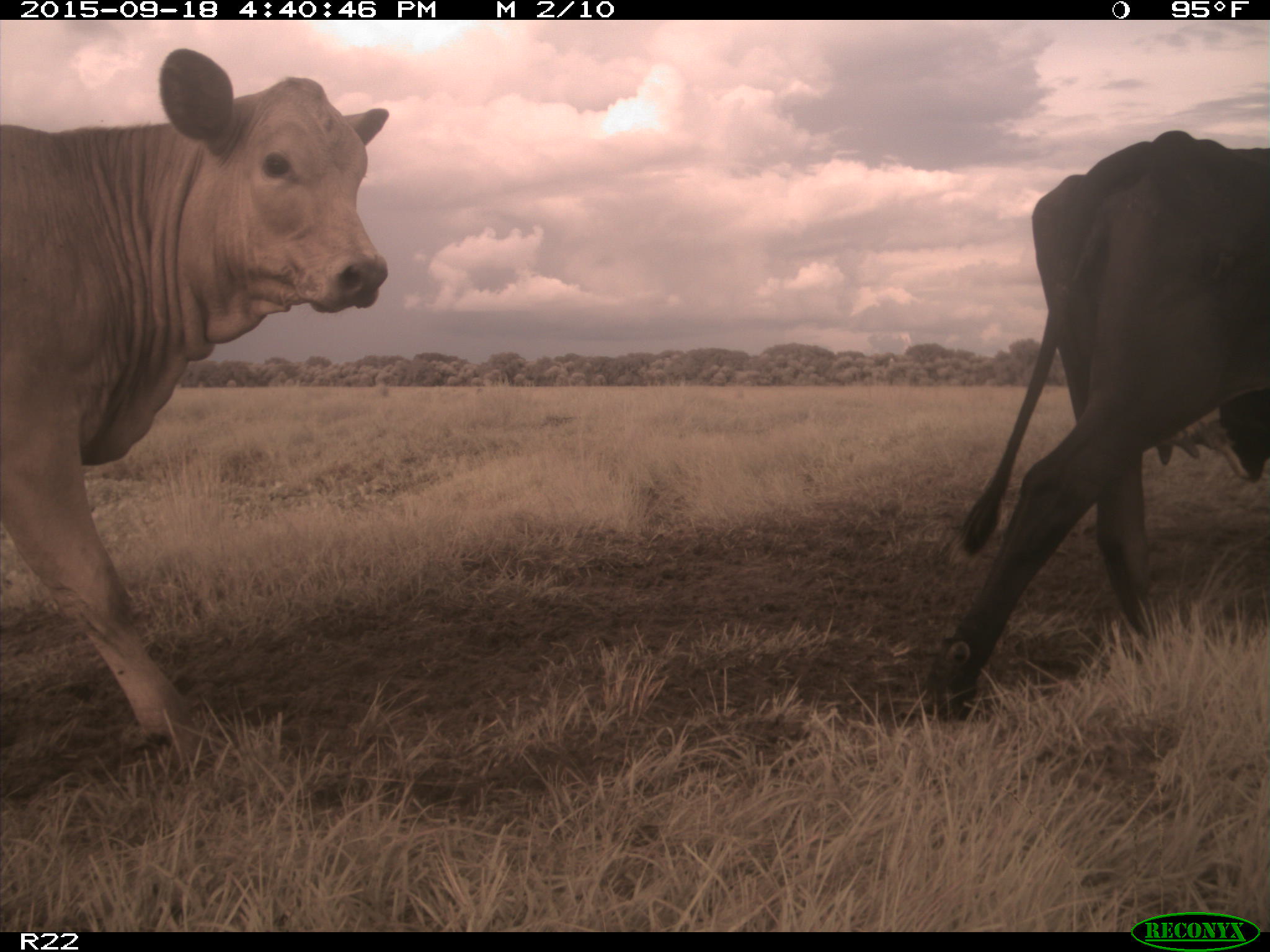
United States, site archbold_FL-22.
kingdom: Animalia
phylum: Chordata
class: Mammalia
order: Artiodactyla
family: Bovidae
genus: Bos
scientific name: Bos taurus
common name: domestic cow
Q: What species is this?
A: Bos taurus (domestic cow).